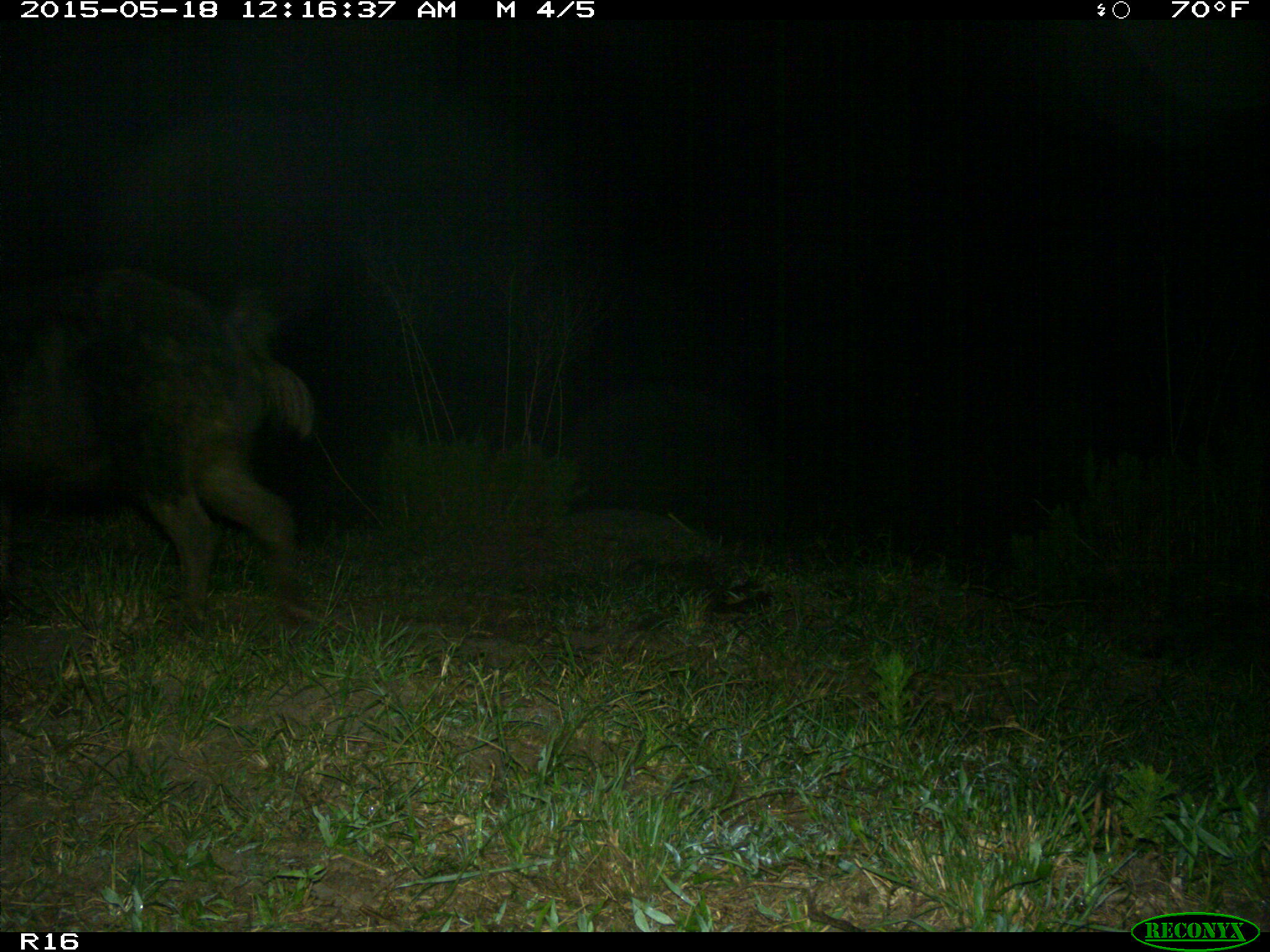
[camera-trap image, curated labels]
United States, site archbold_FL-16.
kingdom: Animalia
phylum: Chordata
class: Mammalia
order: Artiodactyla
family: Suidae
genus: Sus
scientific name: Sus scrofa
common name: wild boar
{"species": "Sus scrofa (wild boar)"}